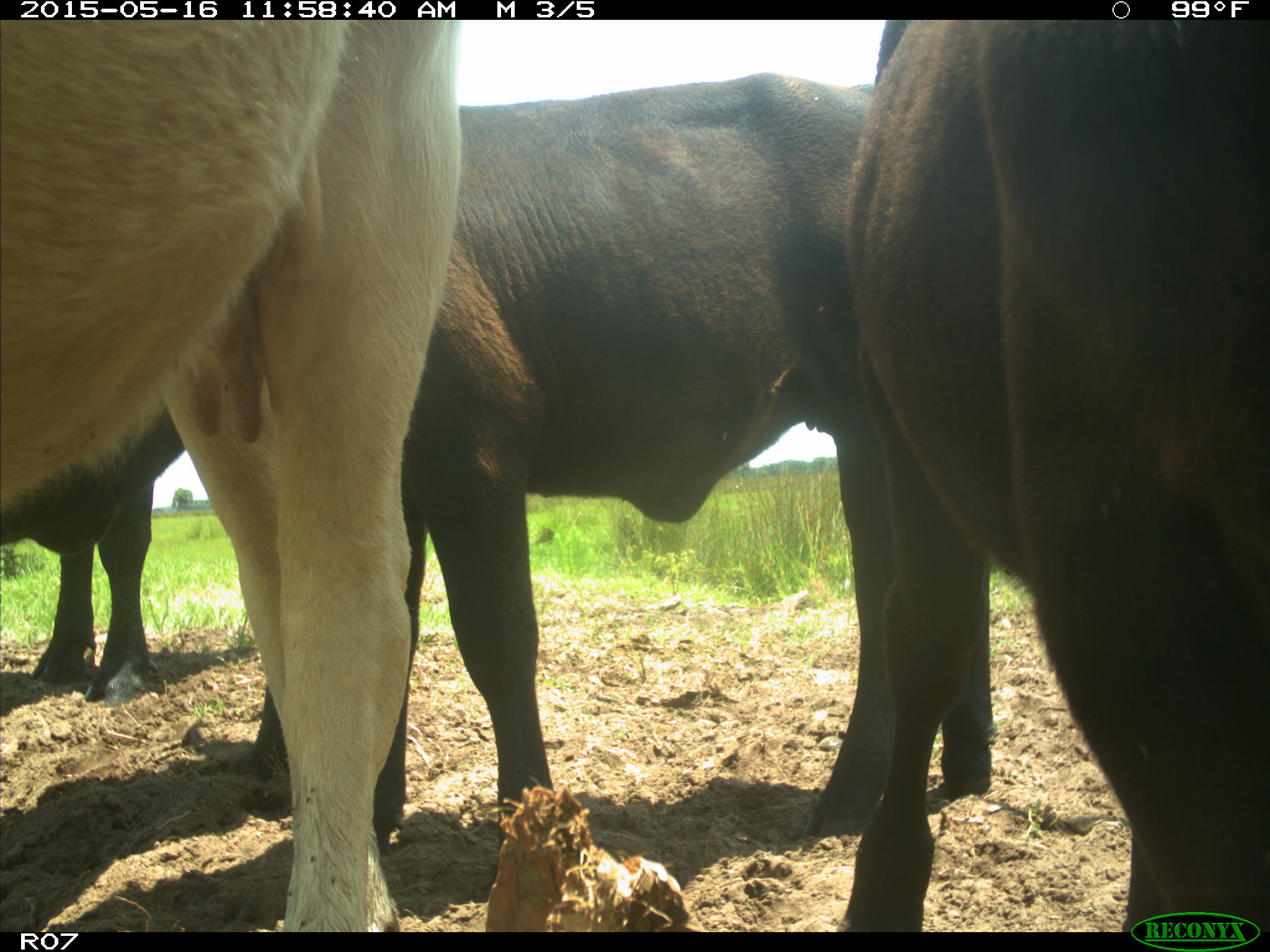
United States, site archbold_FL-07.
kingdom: Animalia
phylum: Chordata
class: Mammalia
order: Artiodactyla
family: Bovidae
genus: Bos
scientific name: Bos taurus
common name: domestic cow